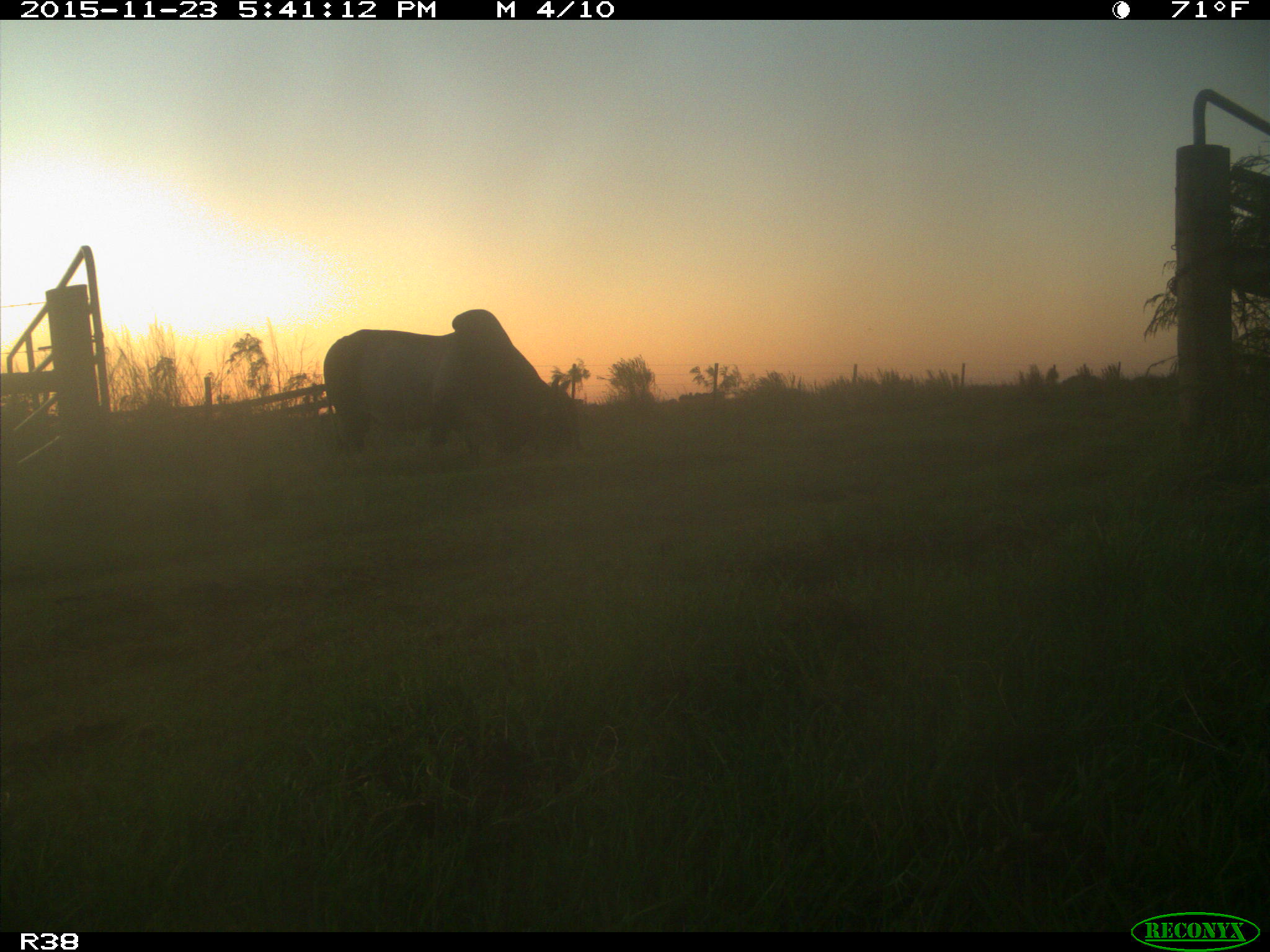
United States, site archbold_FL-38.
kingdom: Animalia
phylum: Chordata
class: Mammalia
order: Artiodactyla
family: Bovidae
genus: Bos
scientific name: Bos taurus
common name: domestic cow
Bos taurus (domestic cow).